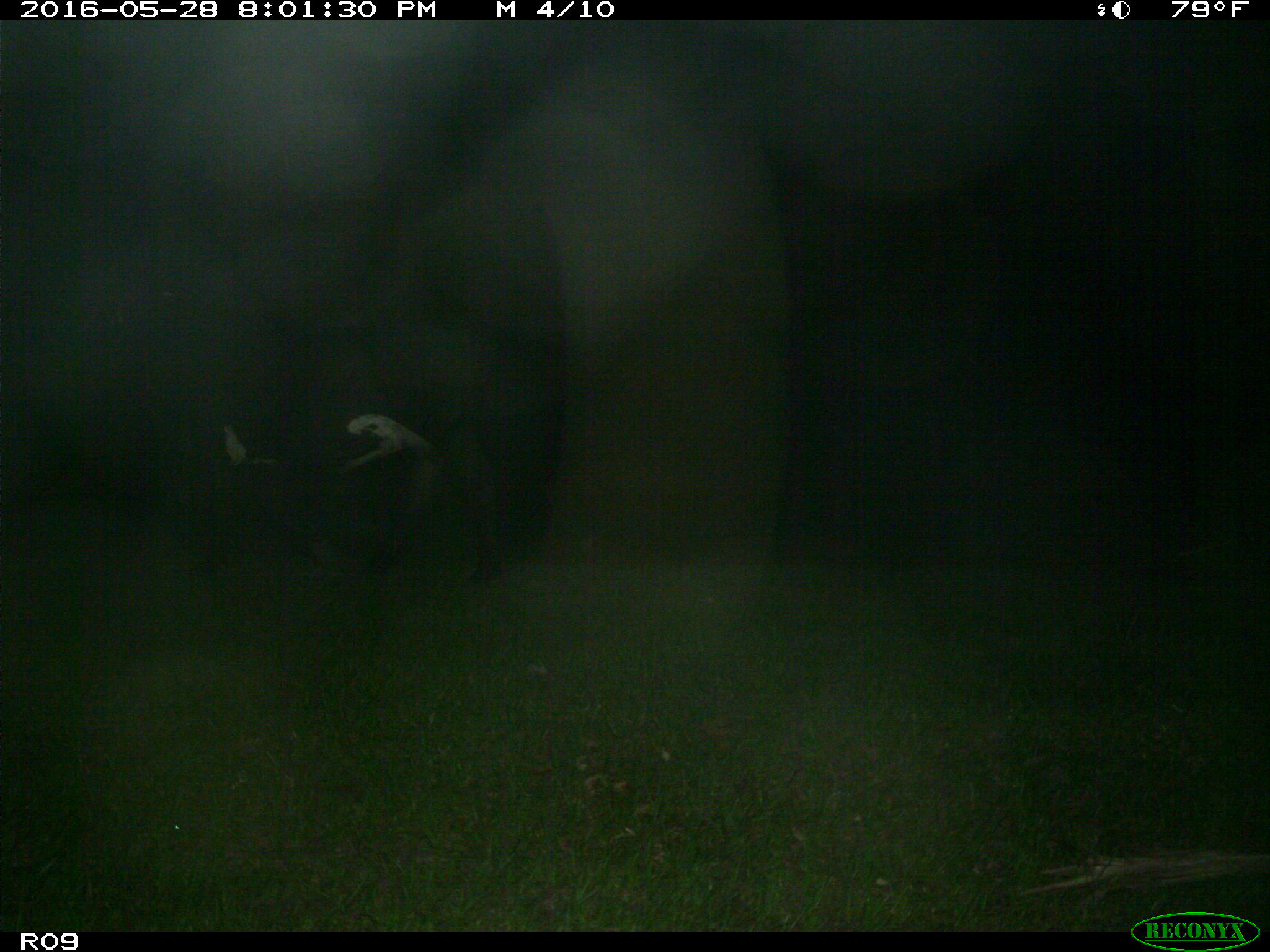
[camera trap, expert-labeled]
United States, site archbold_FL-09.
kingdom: Animalia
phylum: Chordata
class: Mammalia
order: Artiodactyla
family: Bovidae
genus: Bos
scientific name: Bos taurus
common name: domestic cow